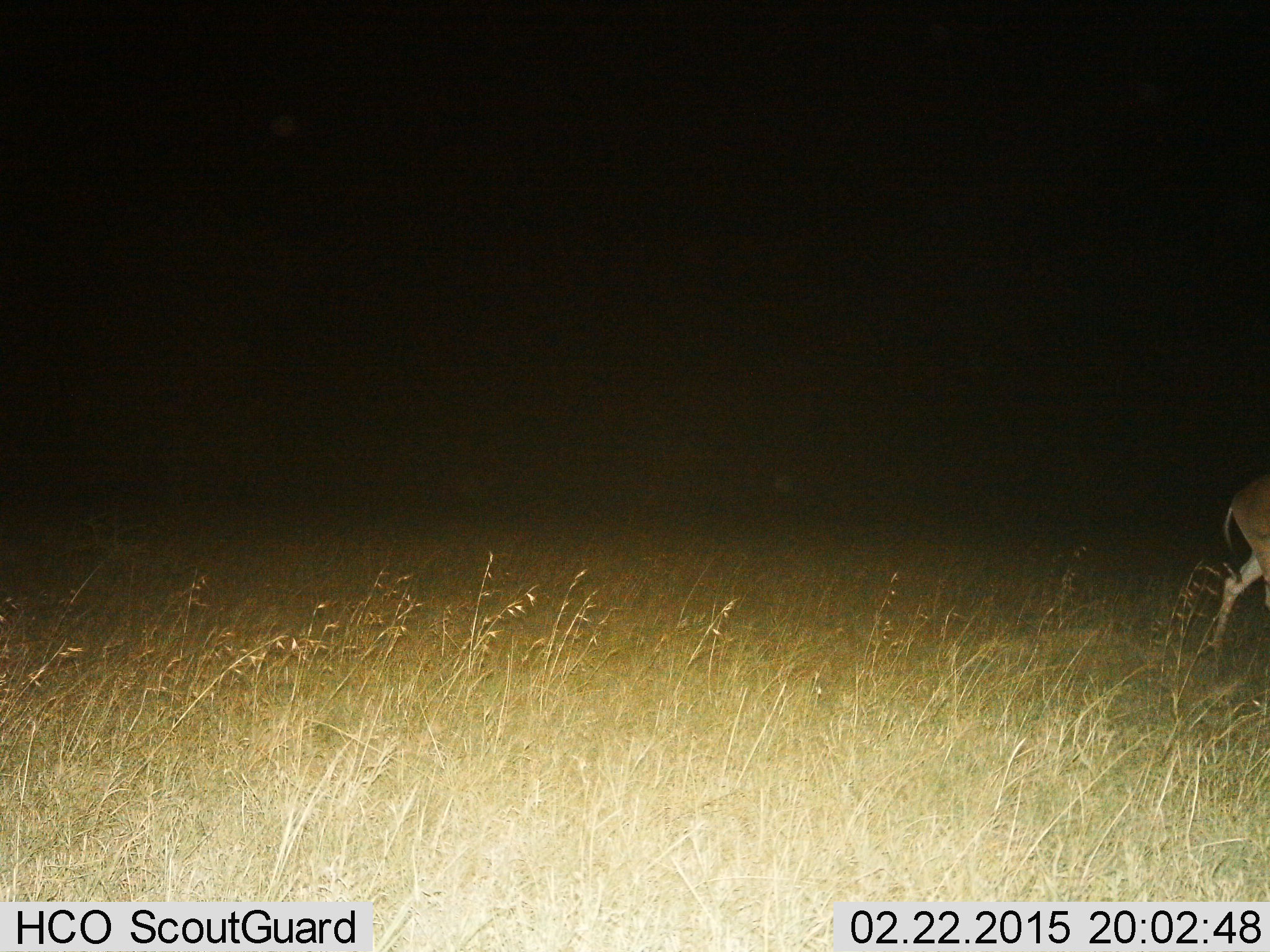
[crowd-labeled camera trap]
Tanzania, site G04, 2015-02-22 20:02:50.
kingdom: Animalia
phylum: Chordata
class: Mammalia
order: Artiodactyla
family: Bovidae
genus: Nanger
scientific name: Nanger granti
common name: grant's gazelle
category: gazellegrants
Gazellegrants (grant's gazelle) (Nanger granti), count 1. Behavior (volunteer vote fractions): standing 20%, resting 0%, moving 80%, interacting 0%. Young present (vote fraction): 0%. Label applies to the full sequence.